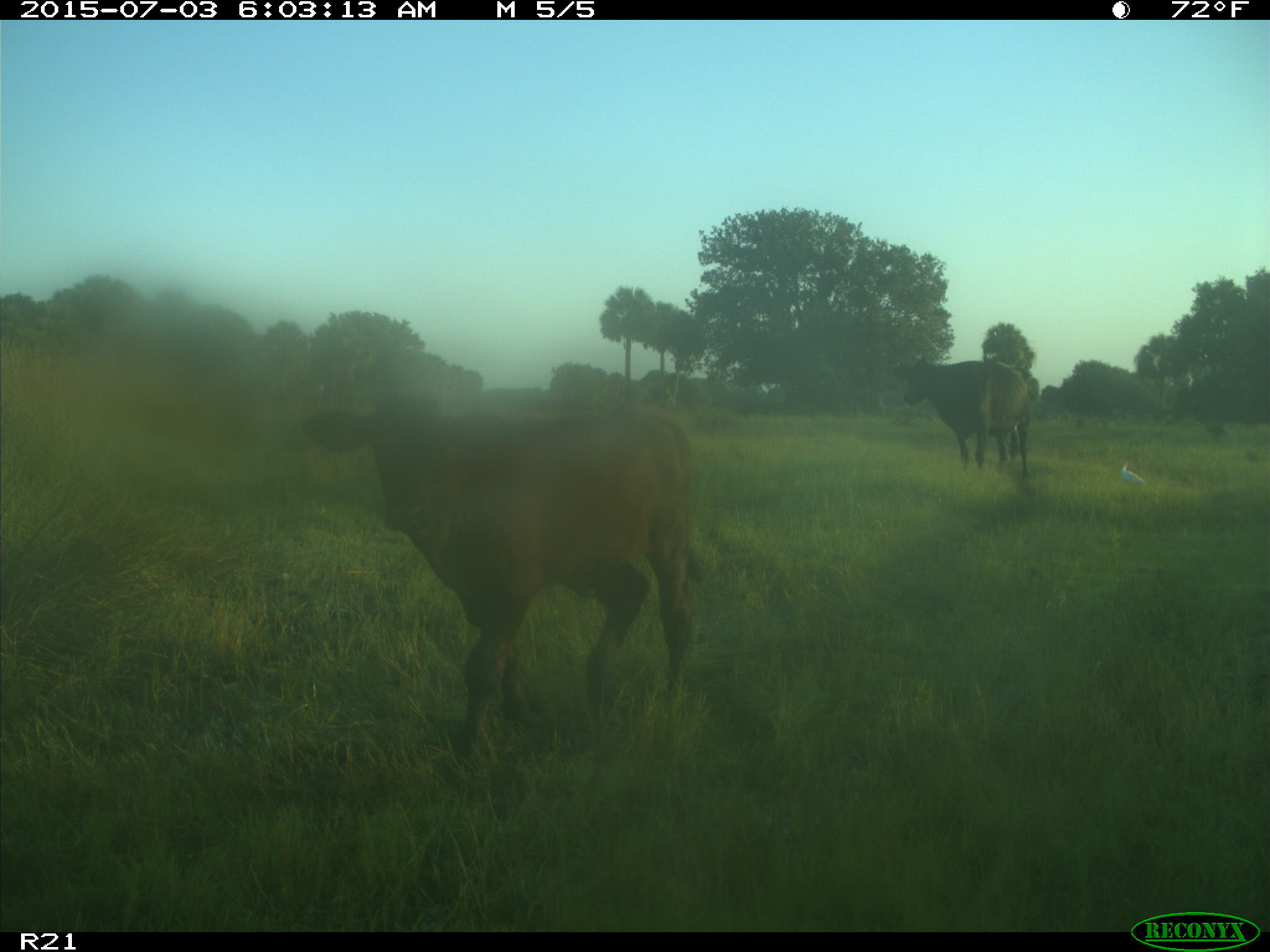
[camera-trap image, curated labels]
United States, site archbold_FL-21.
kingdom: Animalia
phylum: Chordata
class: Mammalia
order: Artiodactyla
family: Bovidae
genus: Bos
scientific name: Bos taurus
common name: domestic cow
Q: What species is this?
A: Bos taurus (domestic cow).